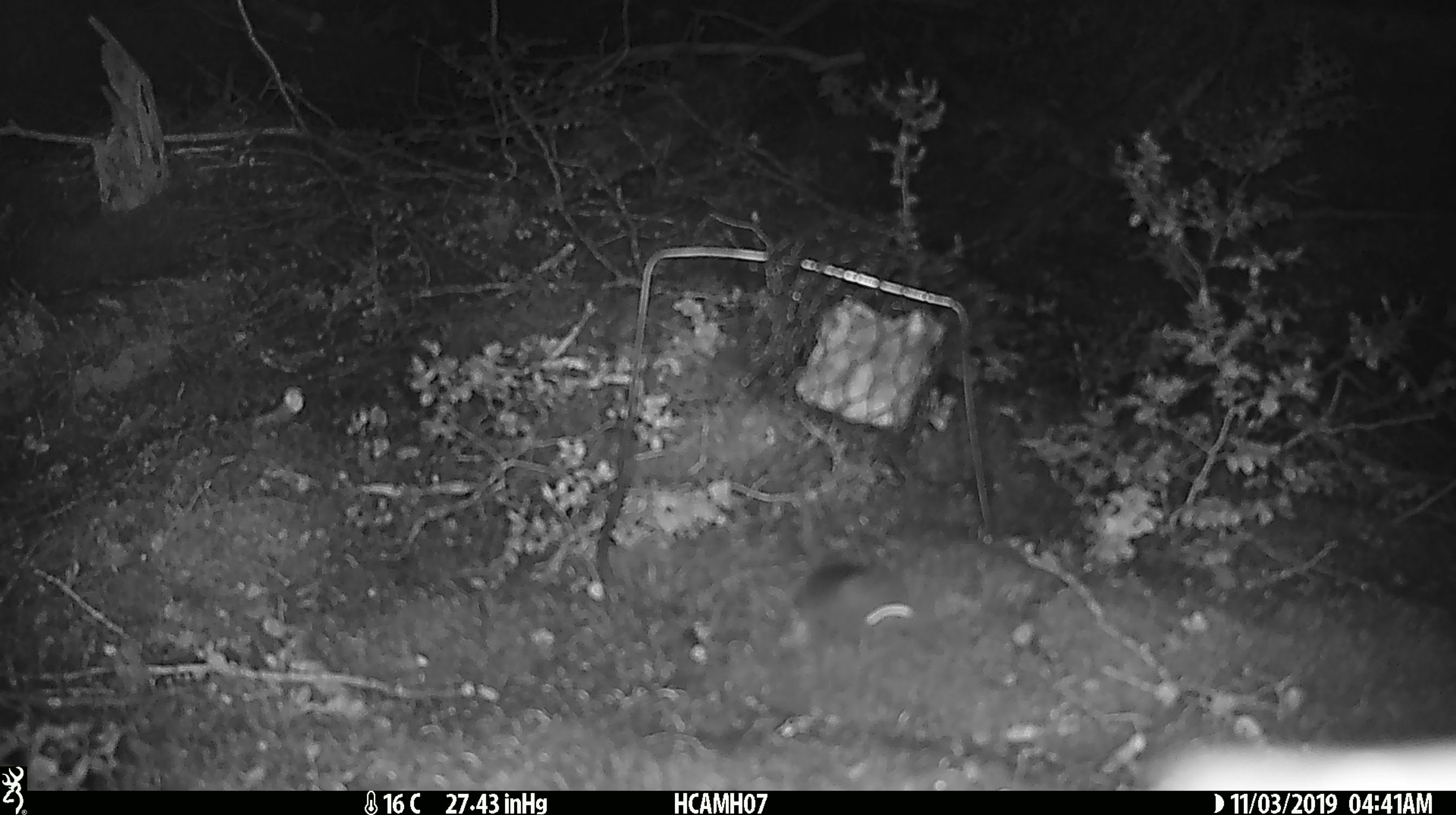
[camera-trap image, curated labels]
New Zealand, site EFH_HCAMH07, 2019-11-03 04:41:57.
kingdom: Animalia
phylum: Chordata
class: Mammalia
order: Rodentia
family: Muridae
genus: Mus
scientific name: Mus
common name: mouse